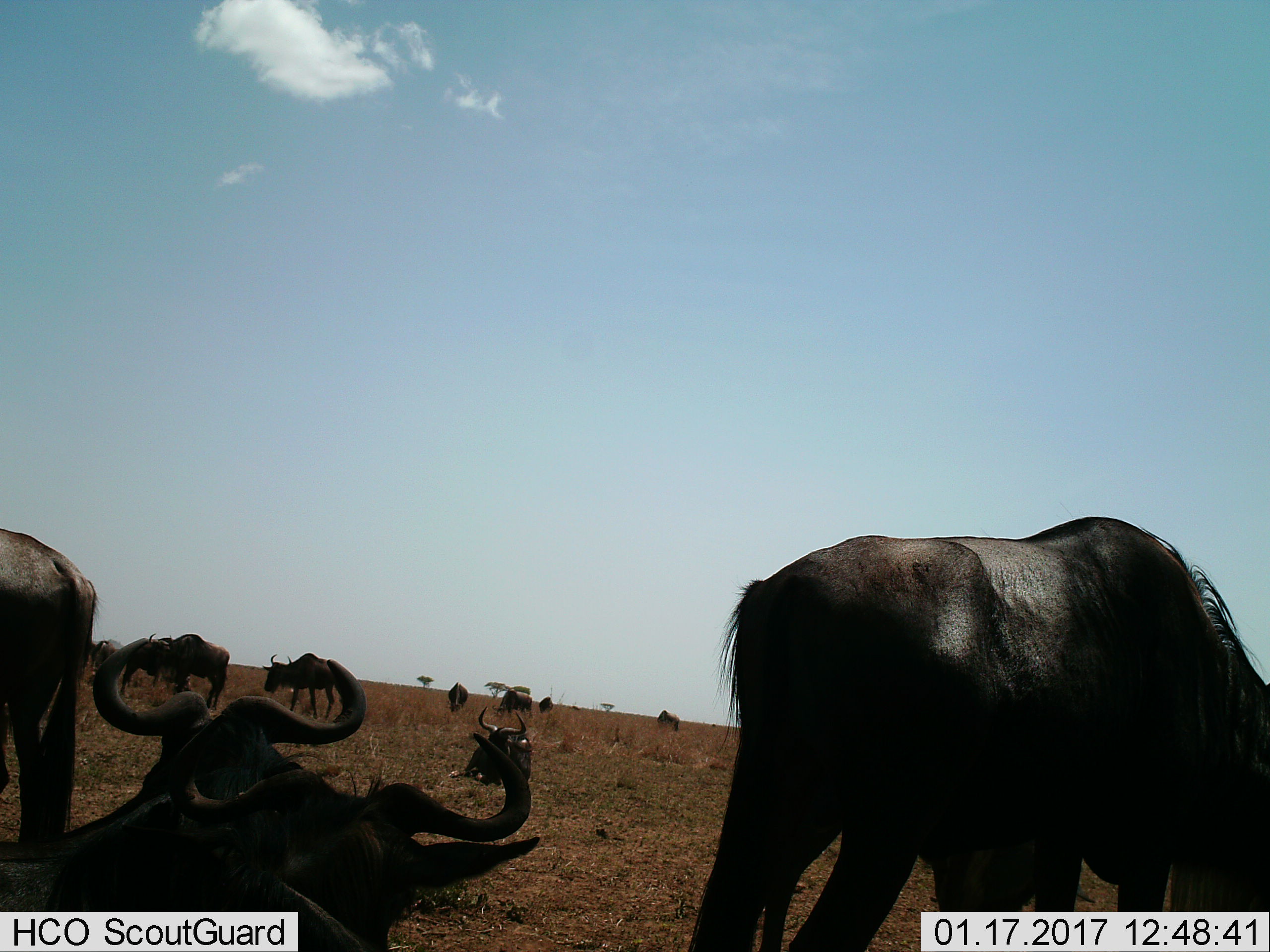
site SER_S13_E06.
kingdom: Animalia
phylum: Chordata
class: Mammalia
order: Artiodactyla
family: Bovidae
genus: Connochaetes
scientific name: Connochaetes taurinus taurinus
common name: blue wildebeest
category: wildebeestblue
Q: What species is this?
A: Wildebeestblue (blue wildebeest) (Connochaetes taurinus taurinus).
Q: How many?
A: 11-50.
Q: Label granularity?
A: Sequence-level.